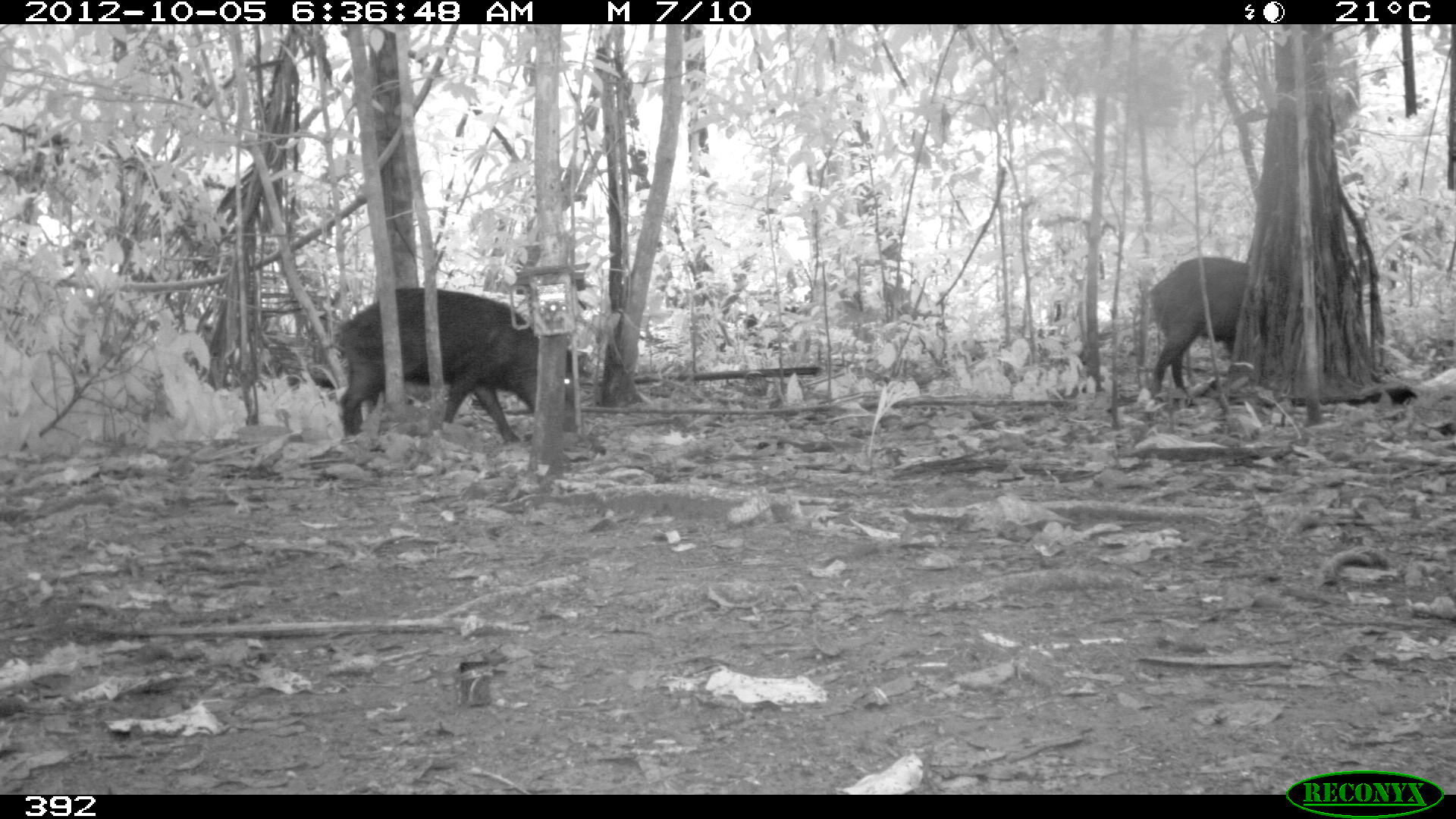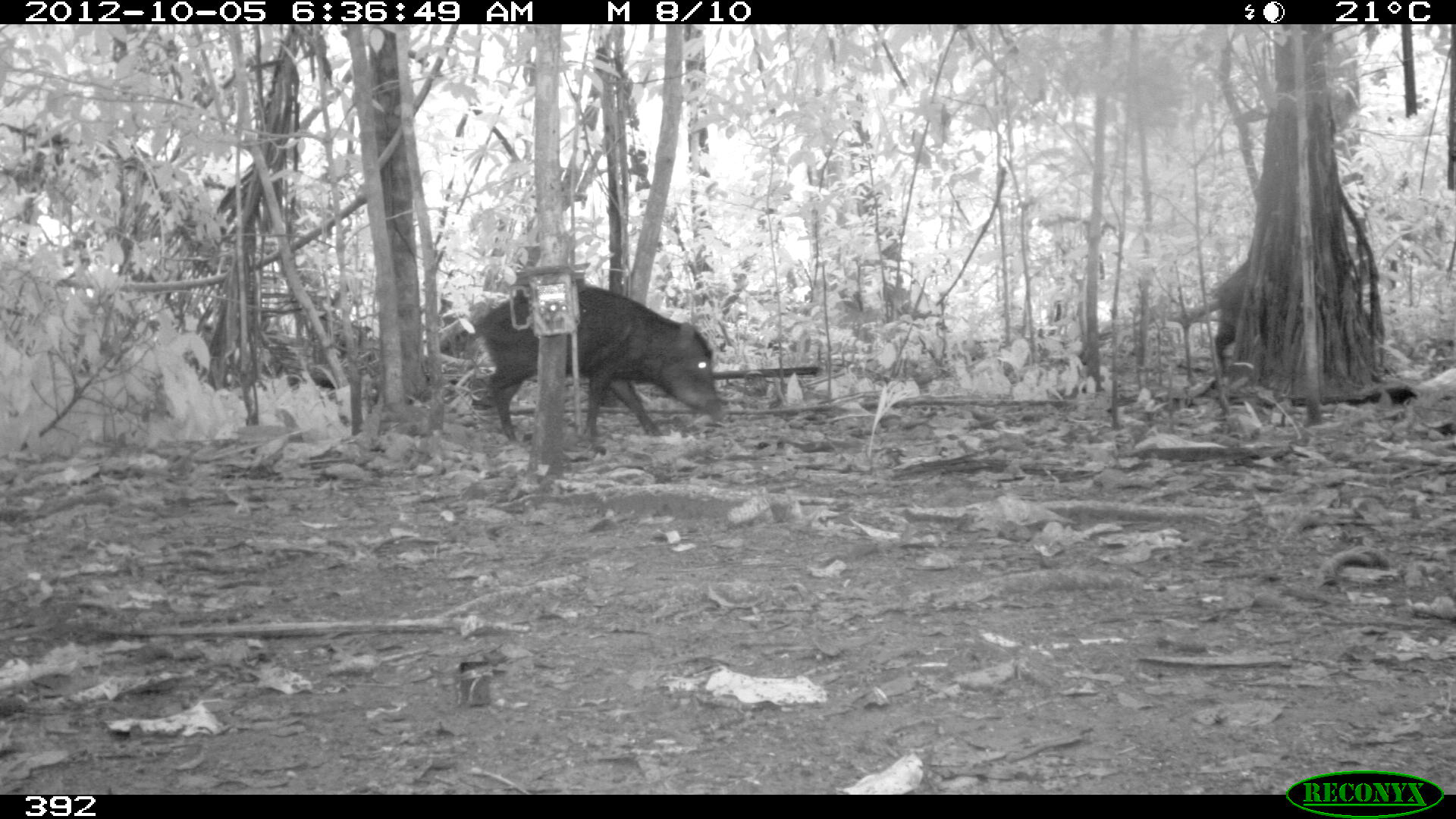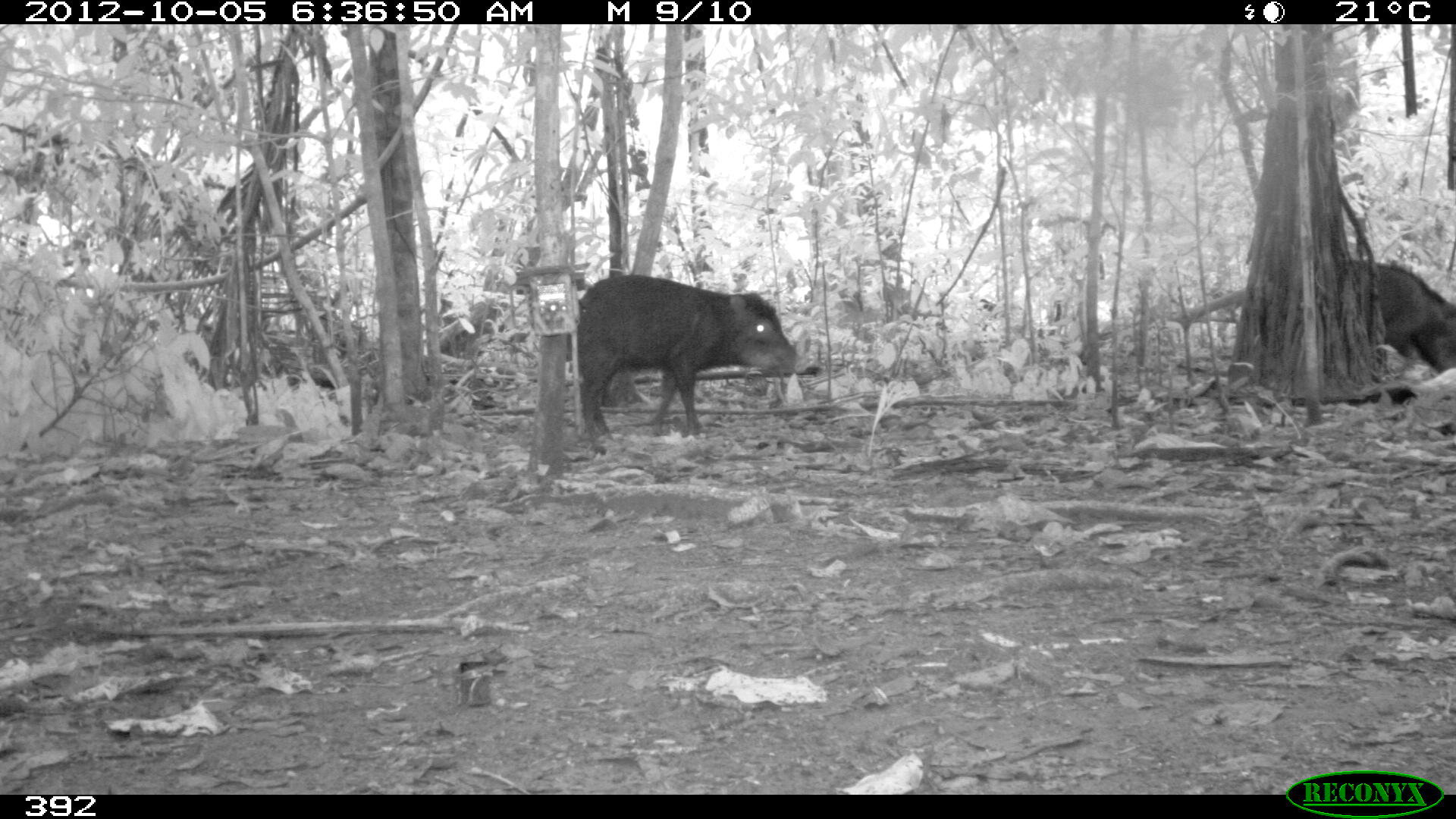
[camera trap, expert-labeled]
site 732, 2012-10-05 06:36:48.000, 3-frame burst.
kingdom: Animalia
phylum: Chordata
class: Mammalia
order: Artiodactyla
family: Tayassuidae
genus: Tayassu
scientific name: Tayassu pecari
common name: white-lipped peccary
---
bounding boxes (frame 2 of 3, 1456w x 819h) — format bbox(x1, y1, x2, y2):
tayassu pecari: bbox(469, 283, 725, 442); bbox(1212, 256, 1251, 378)